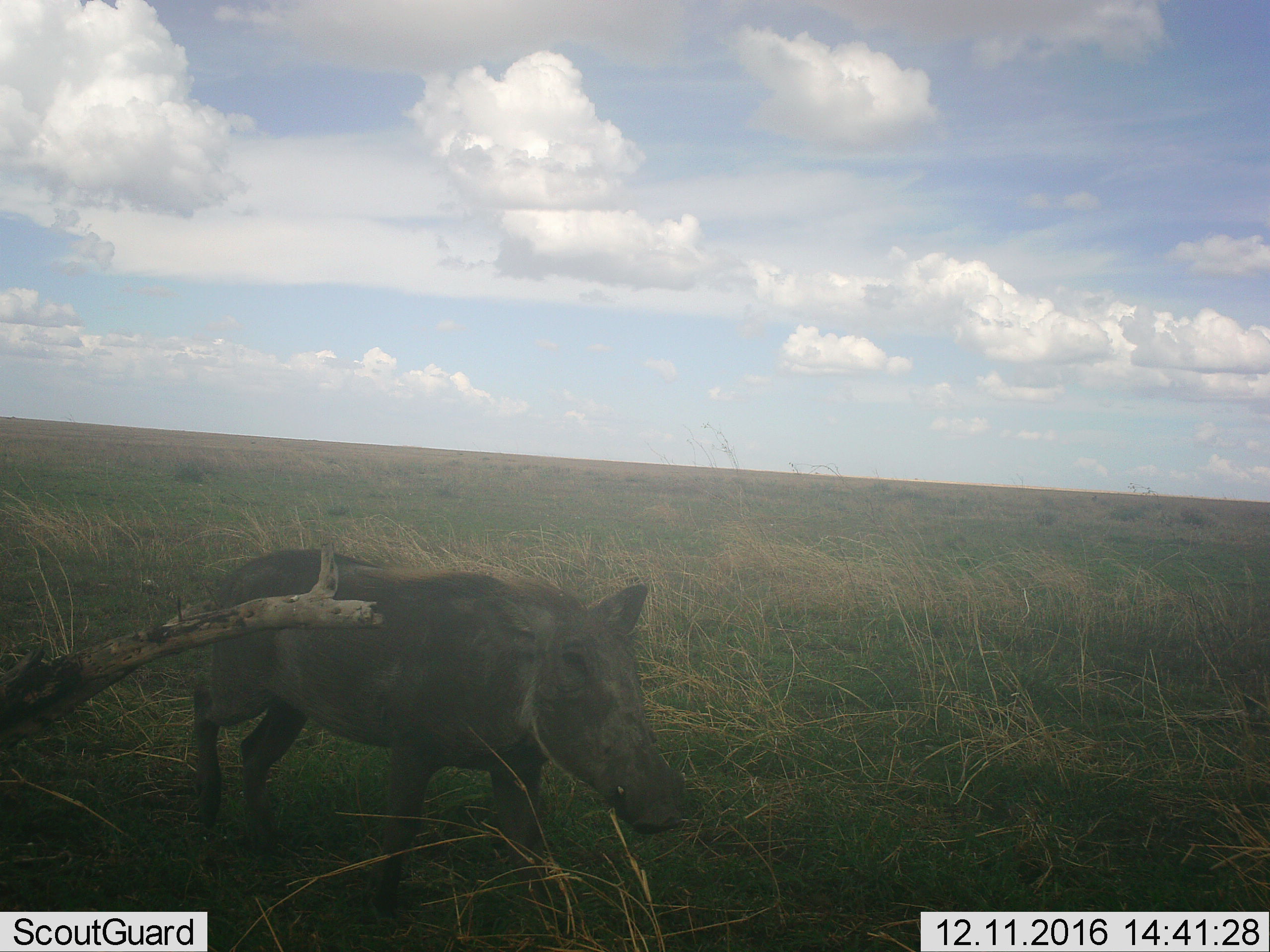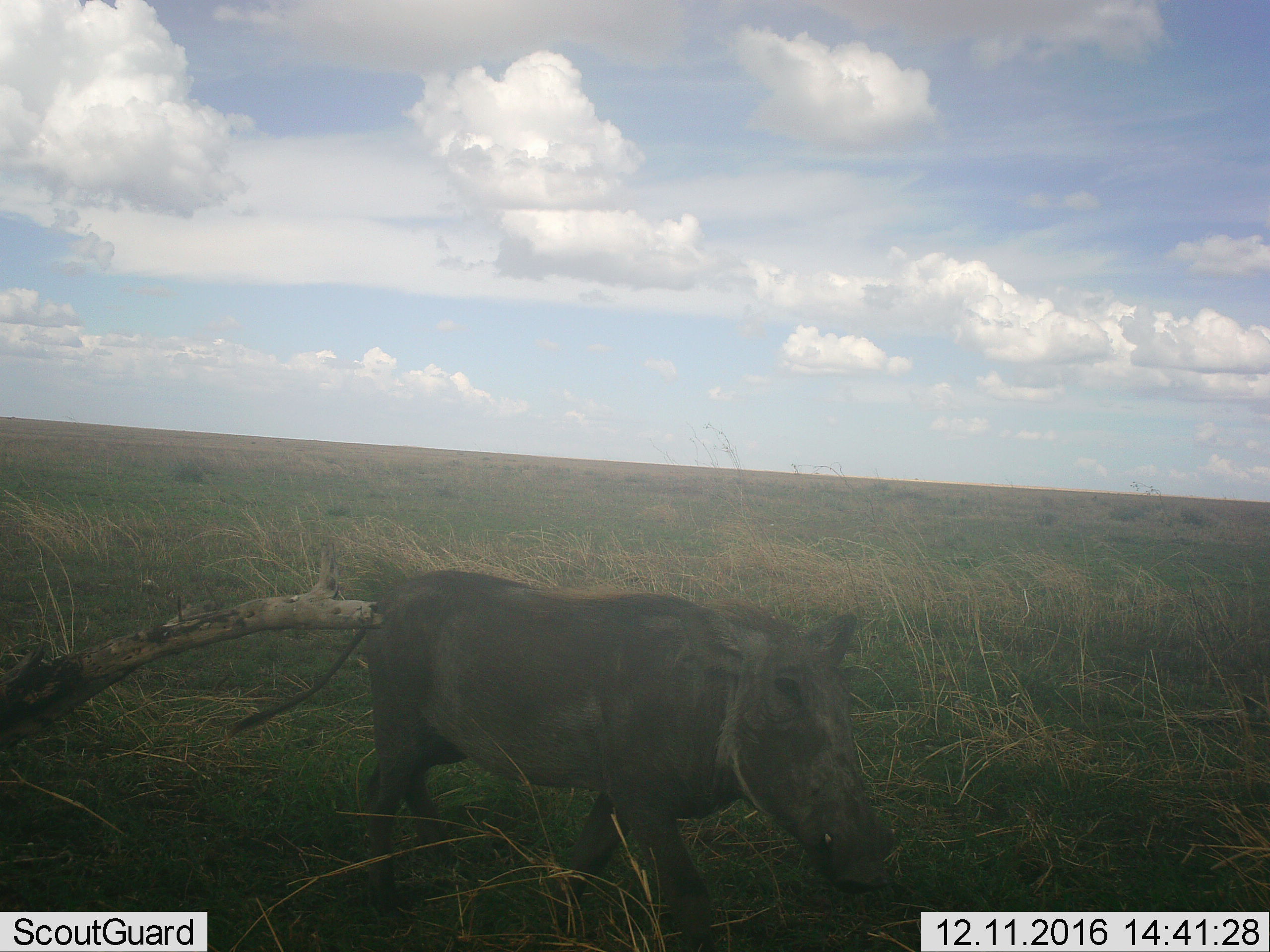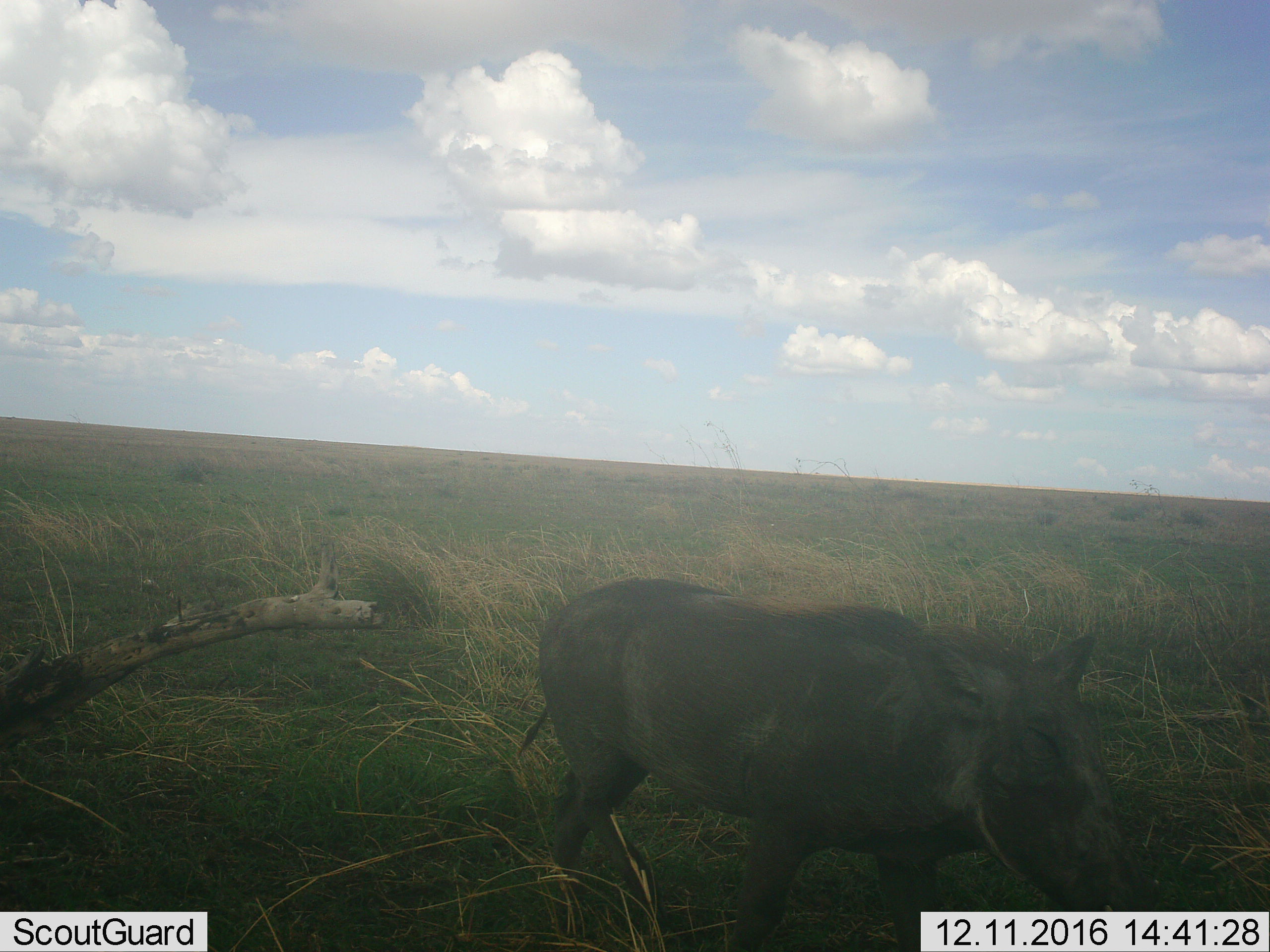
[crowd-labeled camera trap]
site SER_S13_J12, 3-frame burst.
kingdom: Animalia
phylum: Chordata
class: Mammalia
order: Artiodactyla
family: Suidae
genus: Phacochoerus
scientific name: Phacochoerus africanus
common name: warthog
Warthog (Phacochoerus africanus), count 1. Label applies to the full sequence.